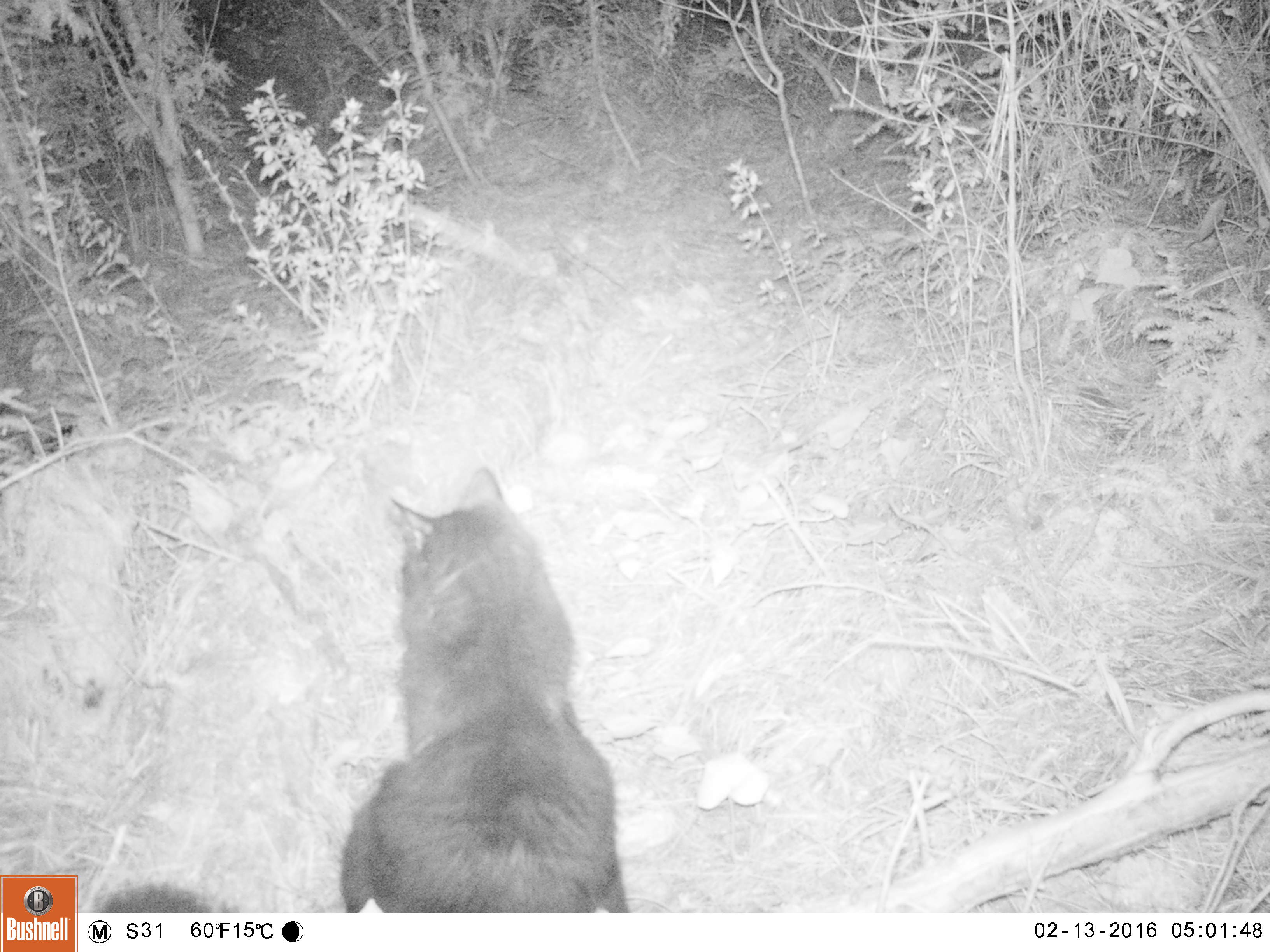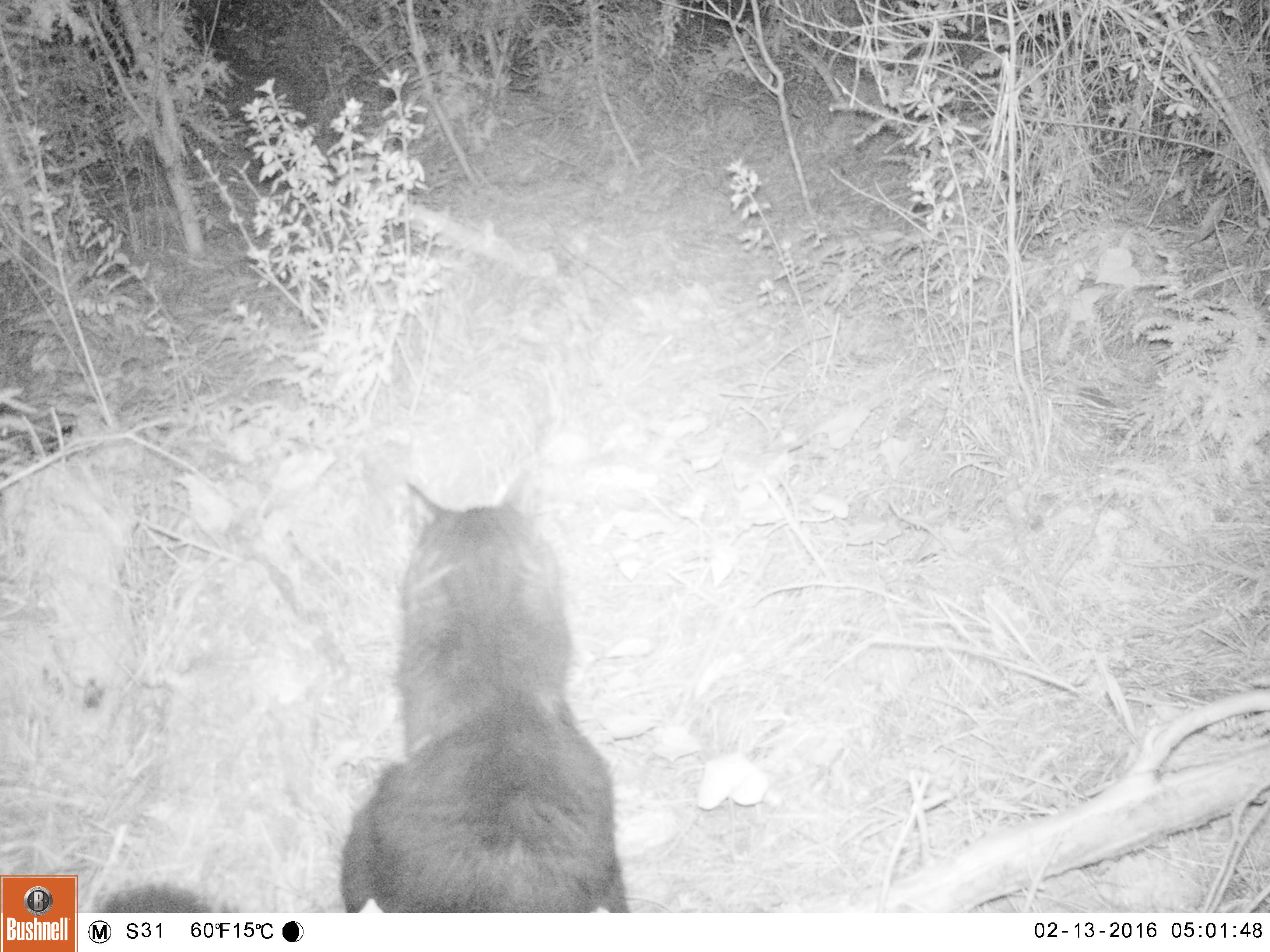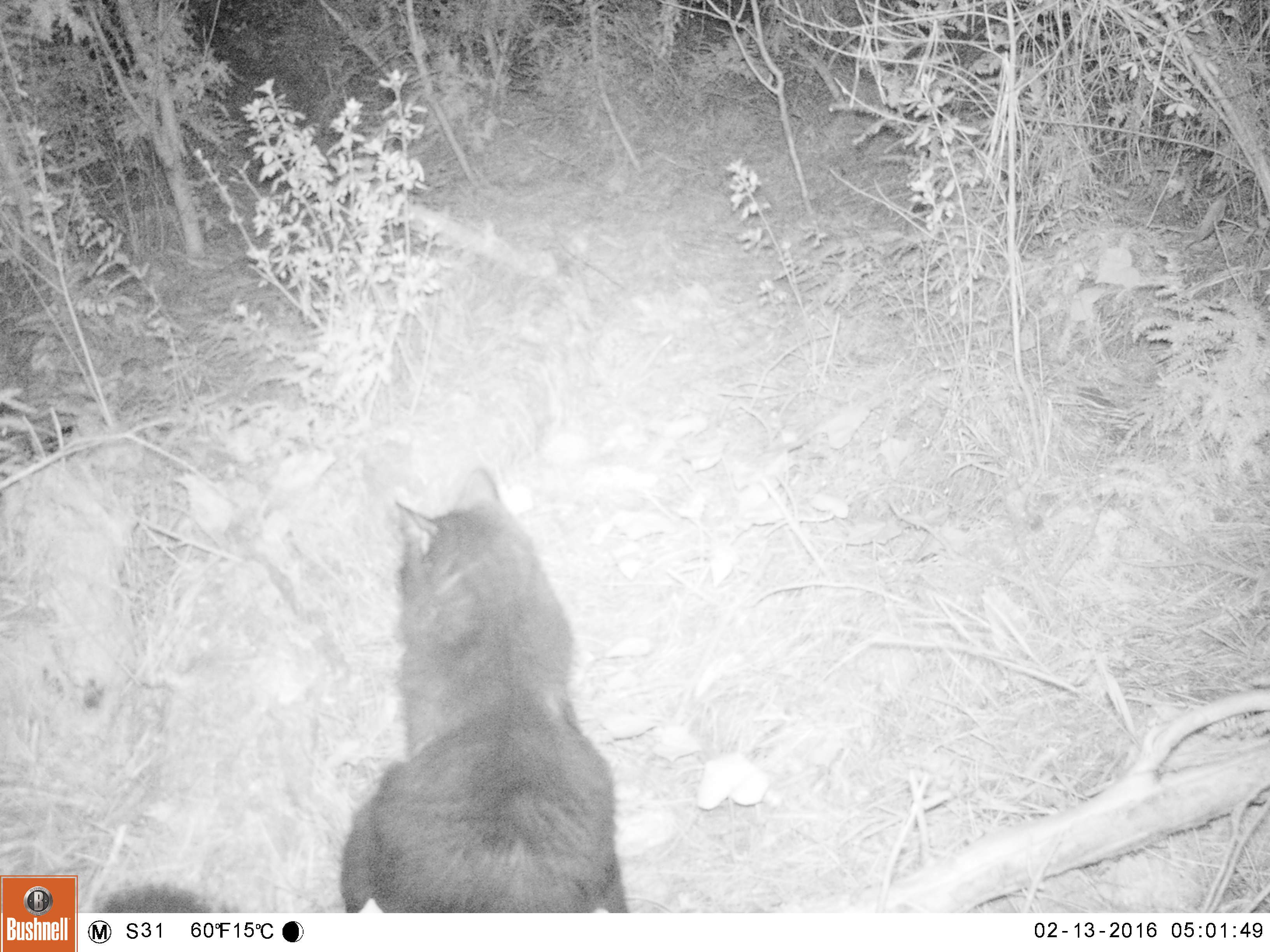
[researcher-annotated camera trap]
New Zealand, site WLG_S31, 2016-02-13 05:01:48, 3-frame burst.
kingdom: Animalia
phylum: Chordata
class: Mammalia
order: Carnivora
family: Felidae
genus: Felis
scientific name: Felis catus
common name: domestic cat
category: cat